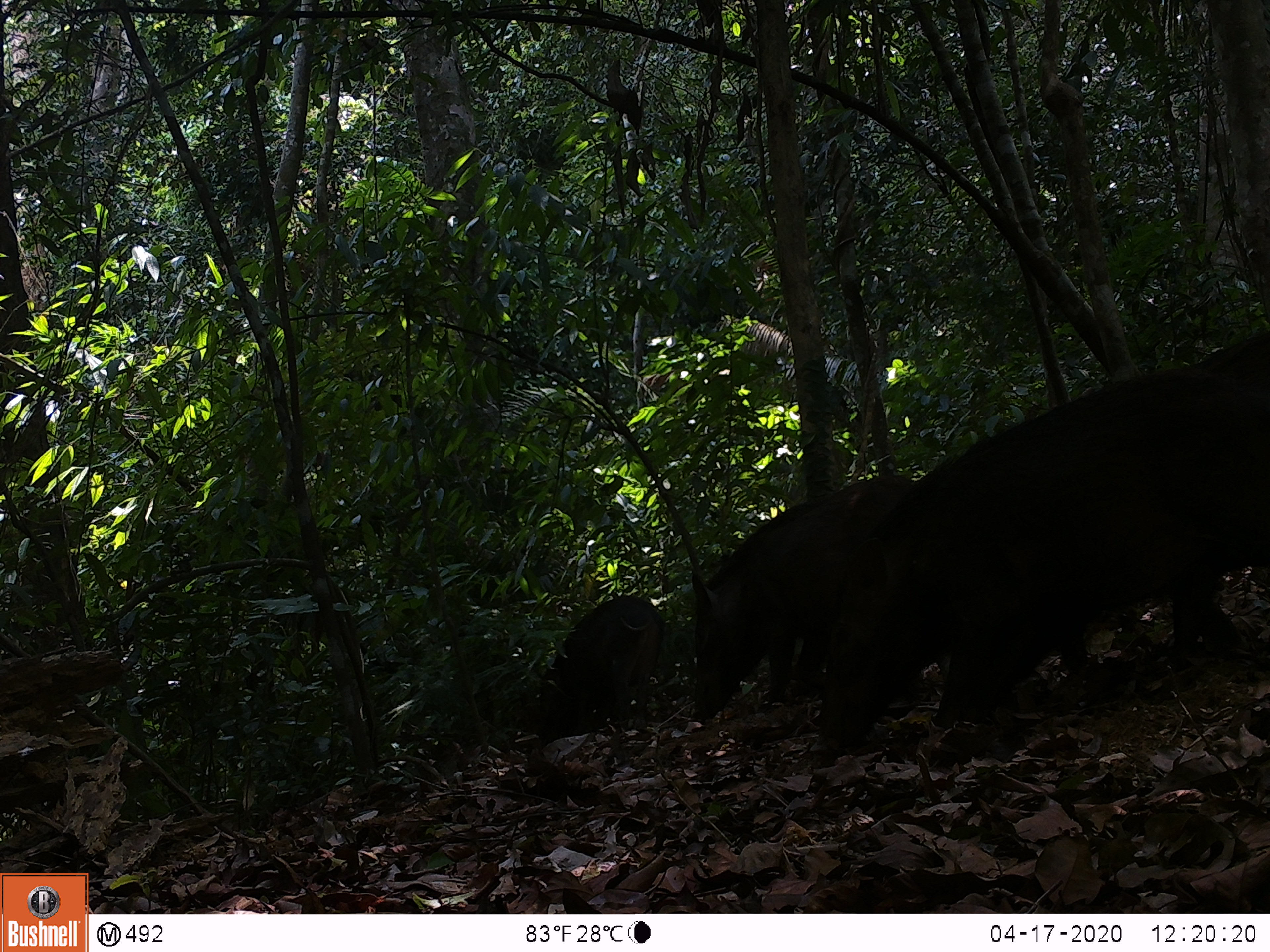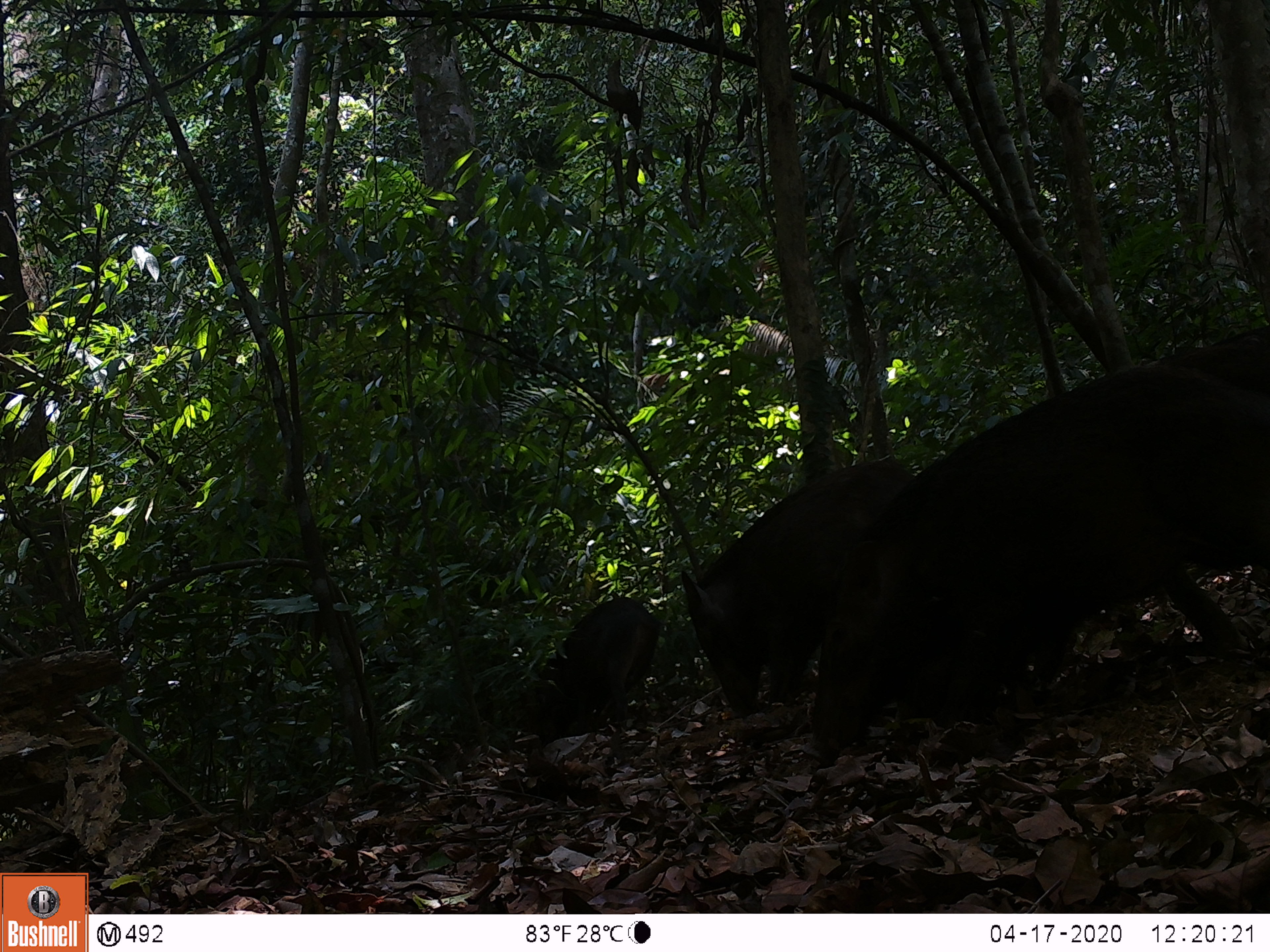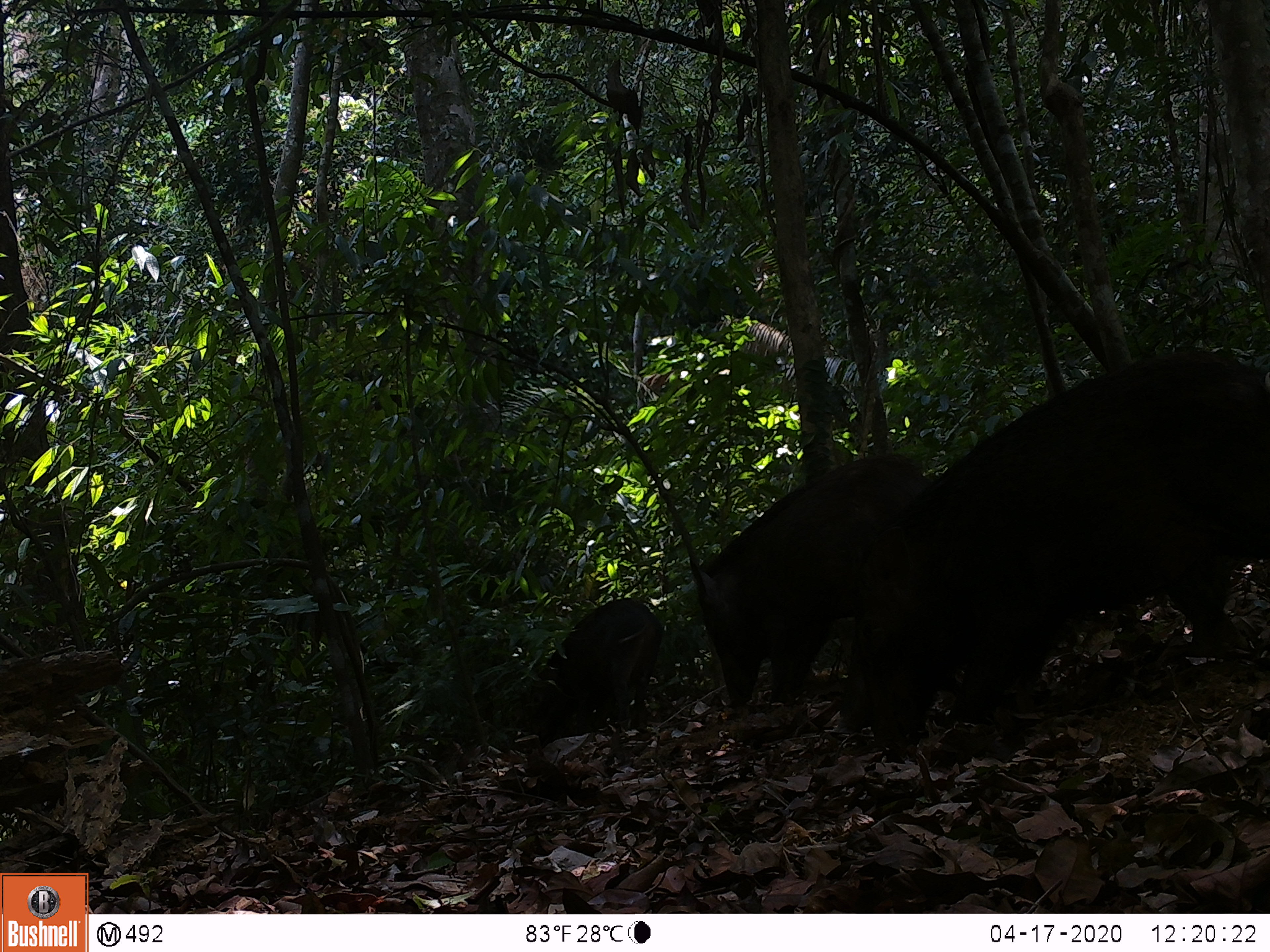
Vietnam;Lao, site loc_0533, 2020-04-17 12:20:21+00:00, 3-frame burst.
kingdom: Animalia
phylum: Chordata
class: Mammalia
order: Artiodactyla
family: Suidae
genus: Sus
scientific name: Sus scrofa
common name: eurasian wild pig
Eurasian wild pig (Sus scrofa). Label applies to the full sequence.